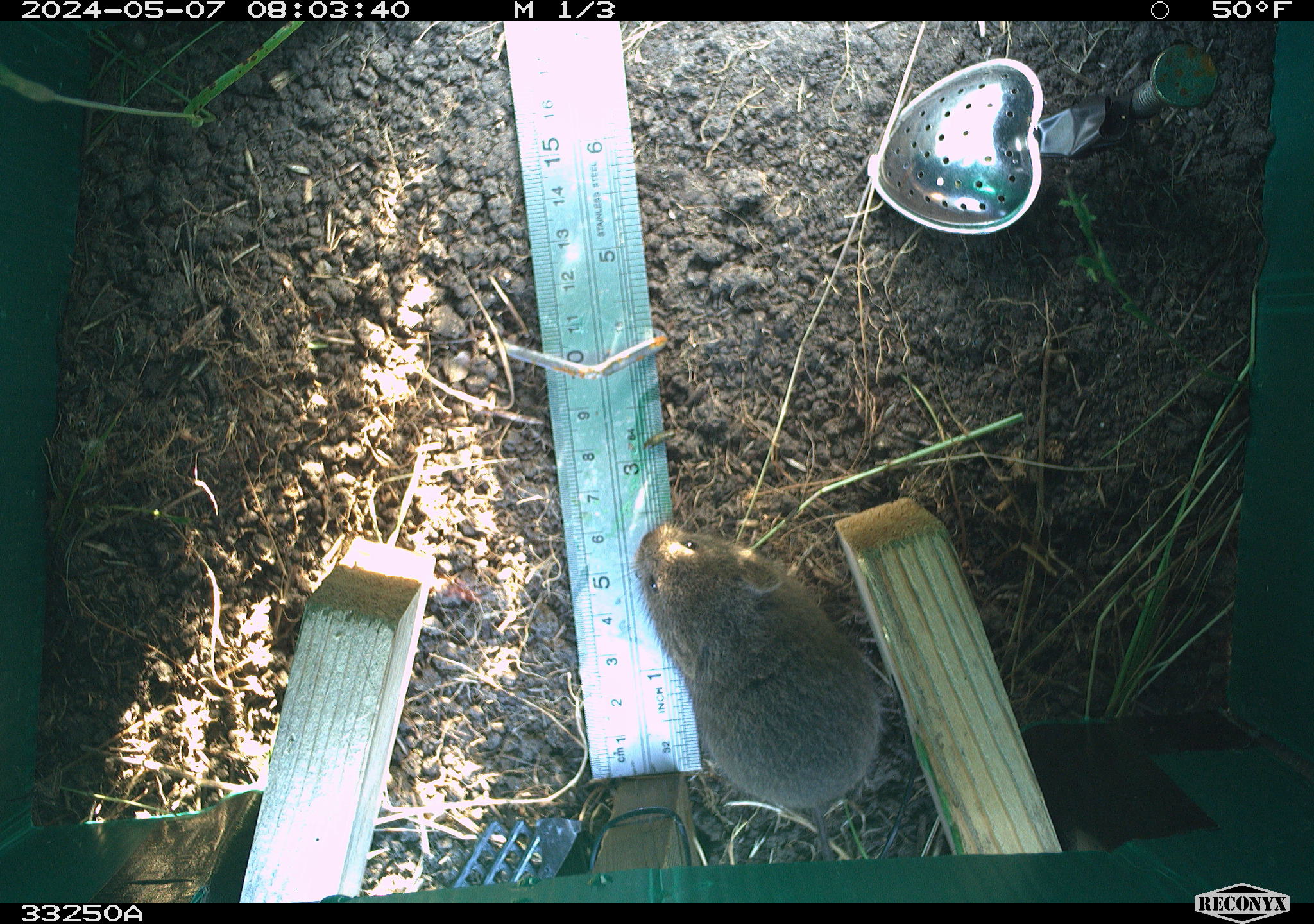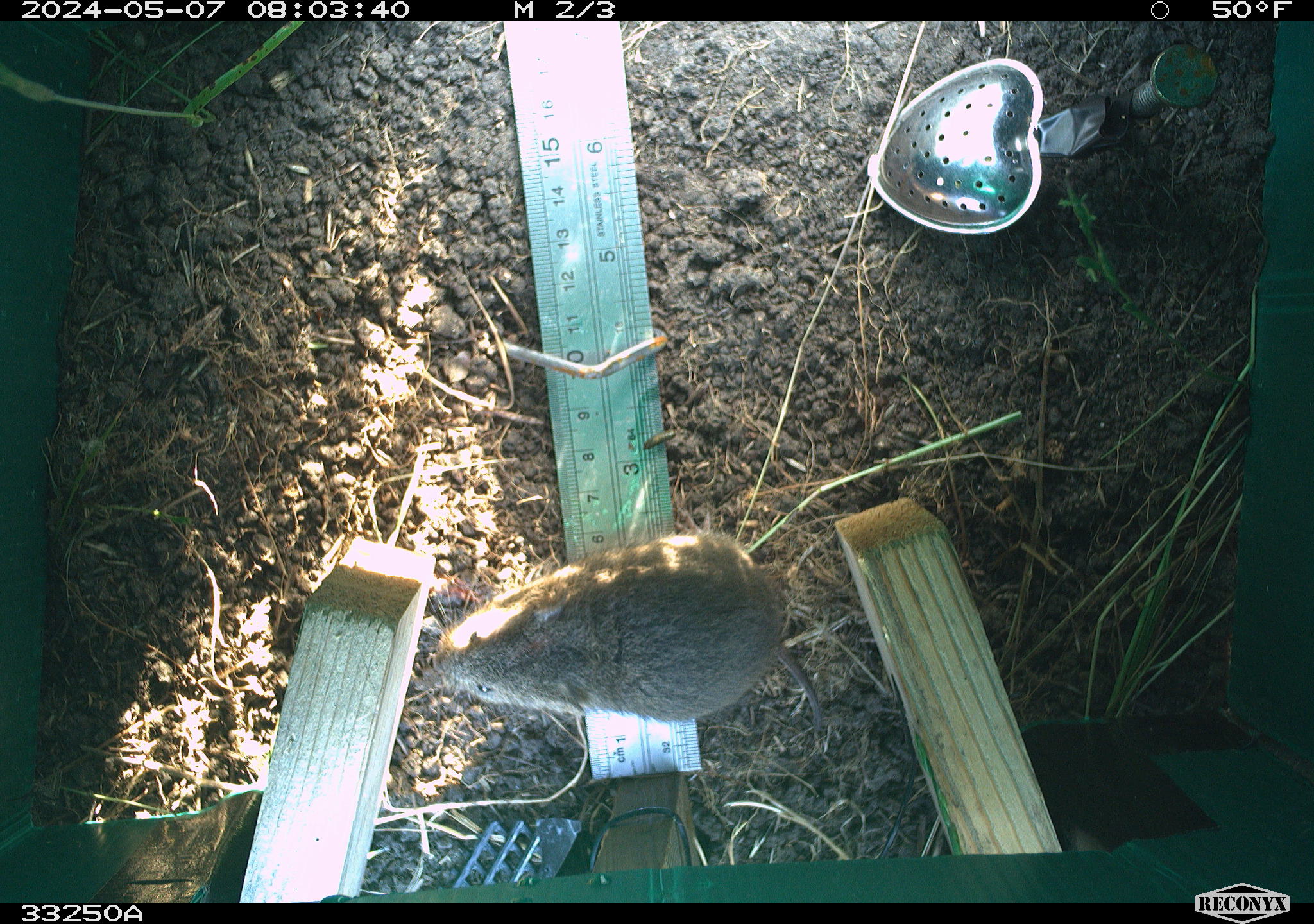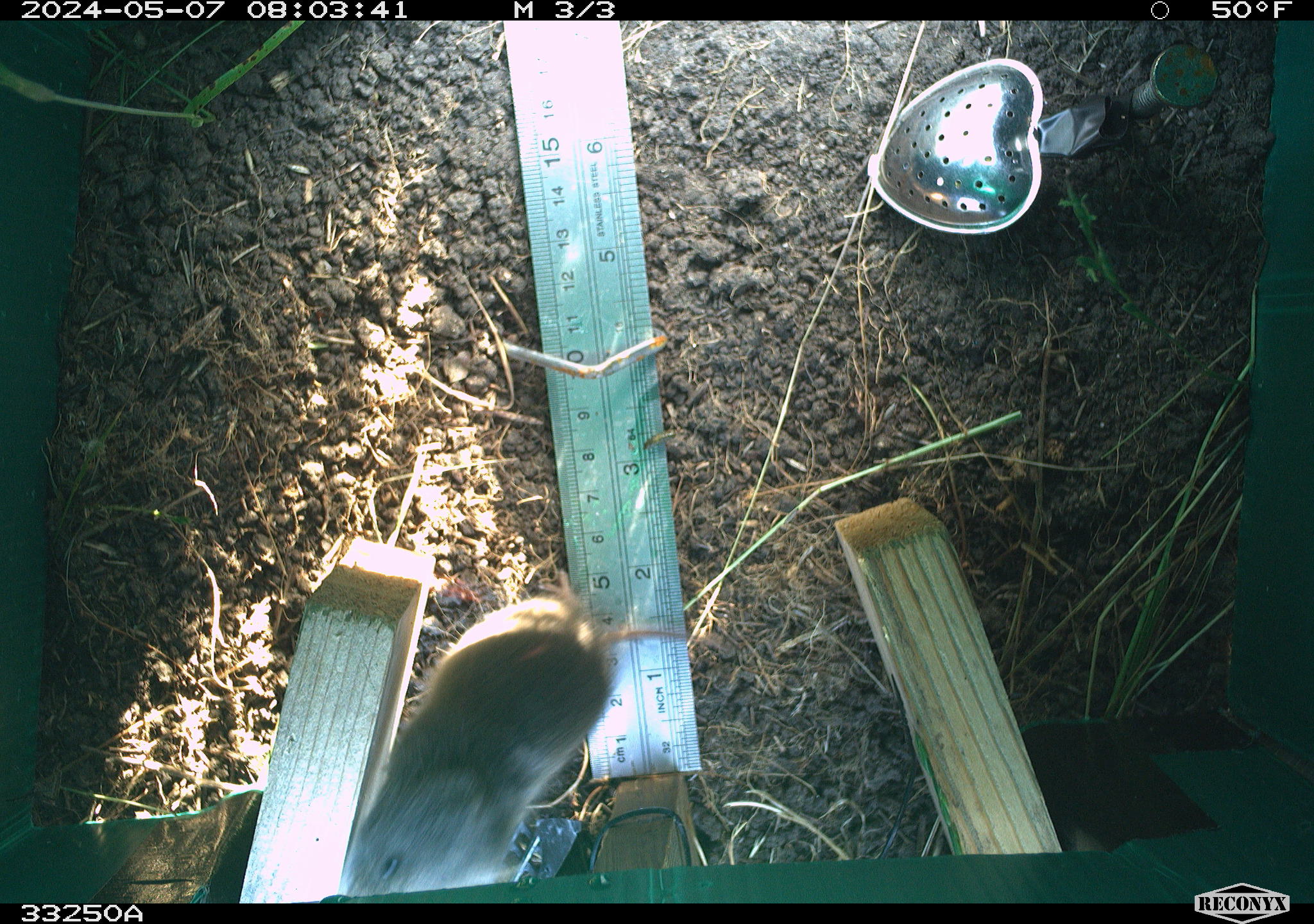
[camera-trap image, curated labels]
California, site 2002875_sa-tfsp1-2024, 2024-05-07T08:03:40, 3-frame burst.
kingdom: Animalia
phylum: Chordata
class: Mammalia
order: Rodentia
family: Cricetidae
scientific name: Arvicolinae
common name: voles, lemmings, and muskrats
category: arvicolinae subfamily